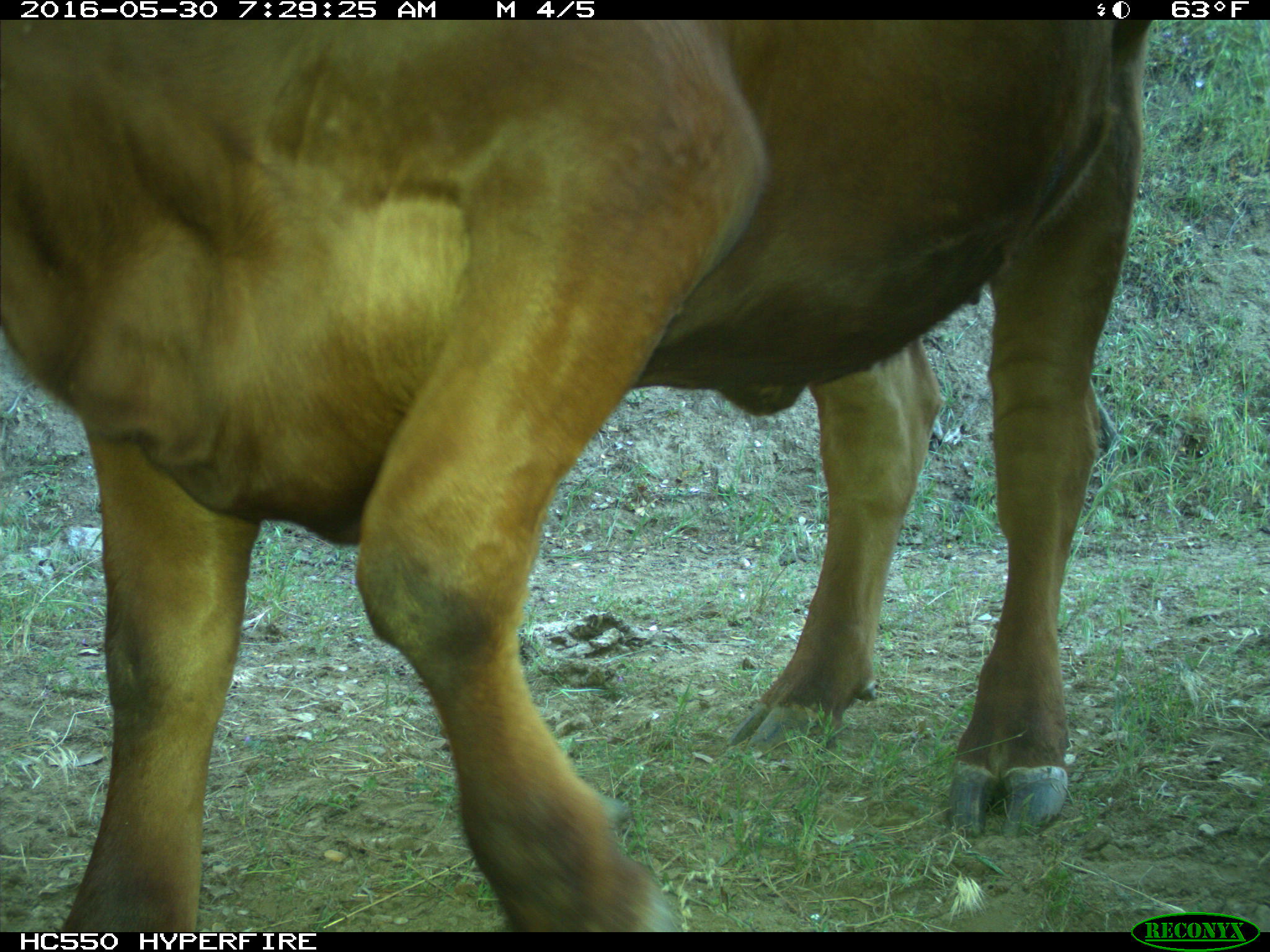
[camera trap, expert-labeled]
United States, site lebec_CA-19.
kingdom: Animalia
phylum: Chordata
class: Mammalia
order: Artiodactyla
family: Bovidae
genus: Bos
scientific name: Bos taurus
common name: domestic cow